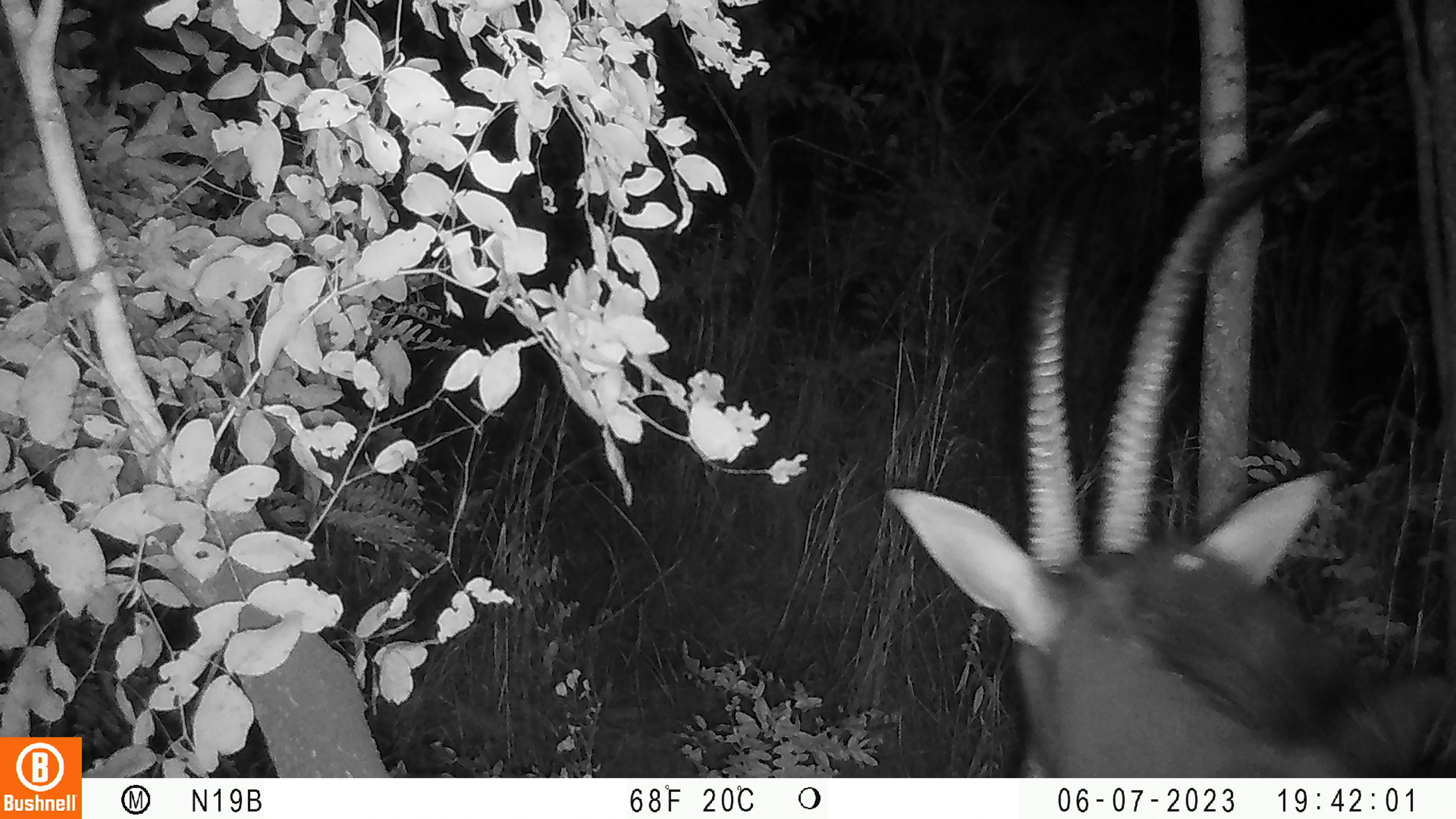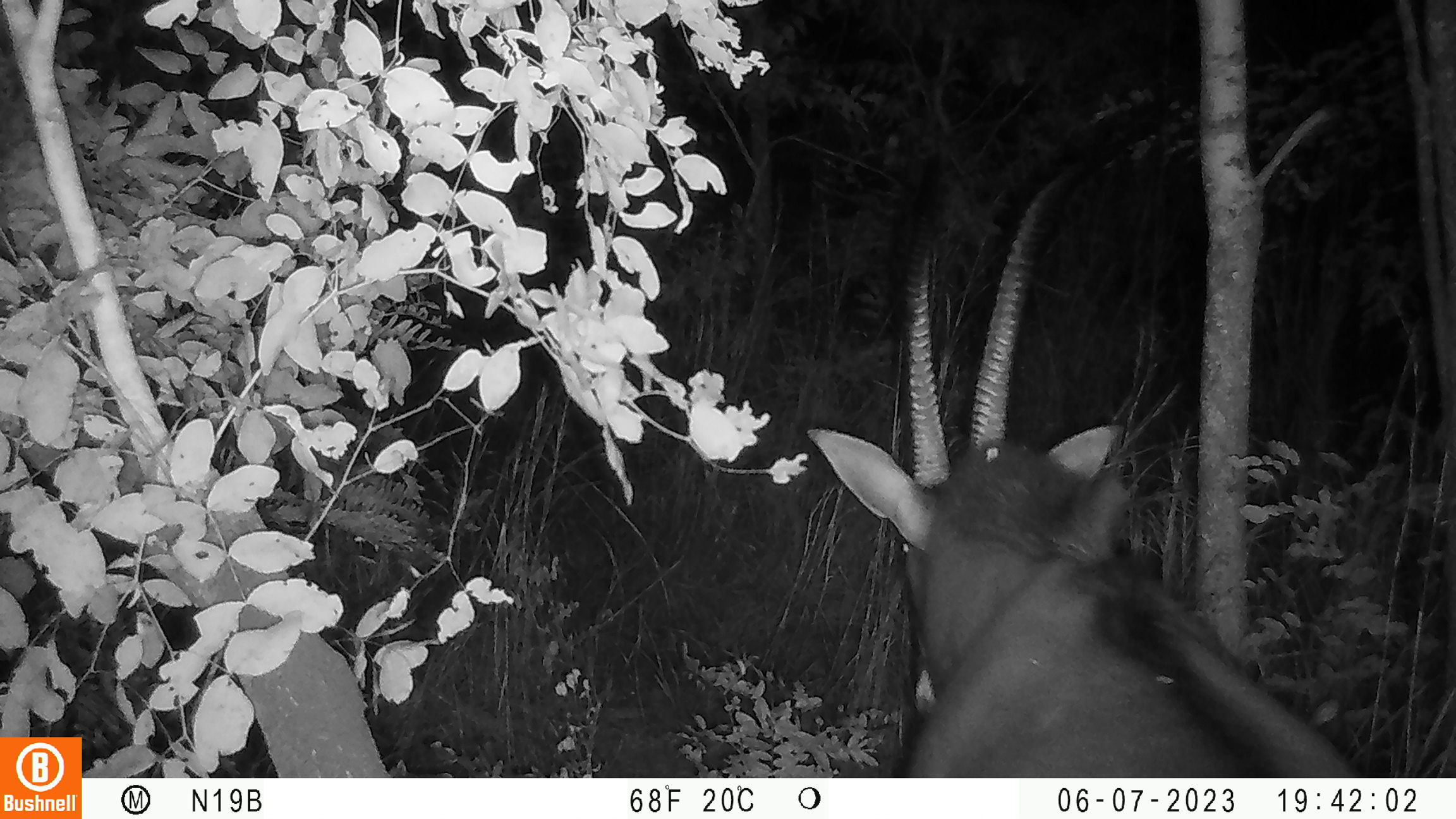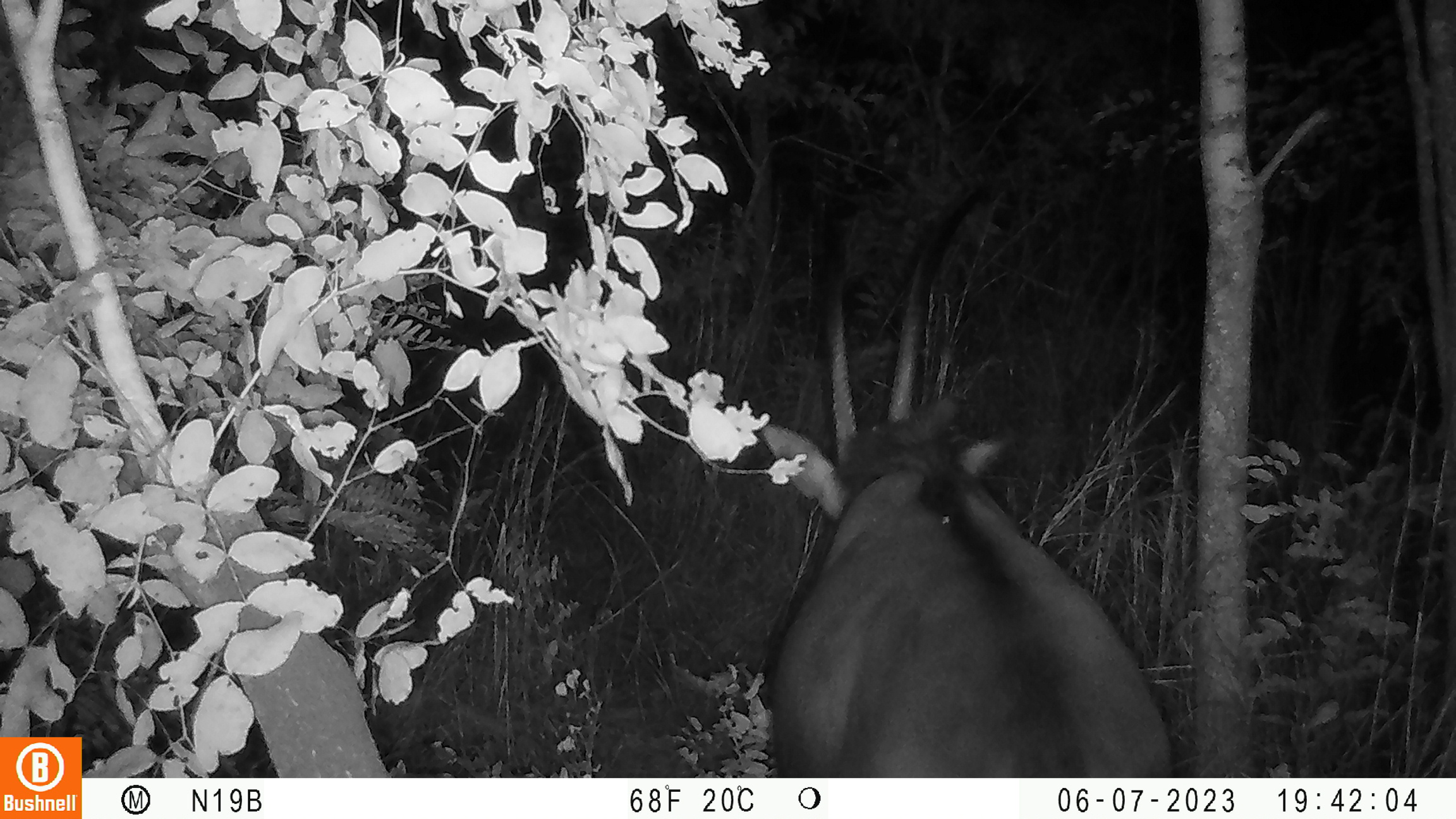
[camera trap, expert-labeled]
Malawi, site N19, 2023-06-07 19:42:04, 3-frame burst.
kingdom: Animalia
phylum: Chordata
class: Mammalia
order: Artiodactyla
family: Bovidae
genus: Hippotragus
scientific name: Hippotragus niger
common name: sable antelope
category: sable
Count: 1.